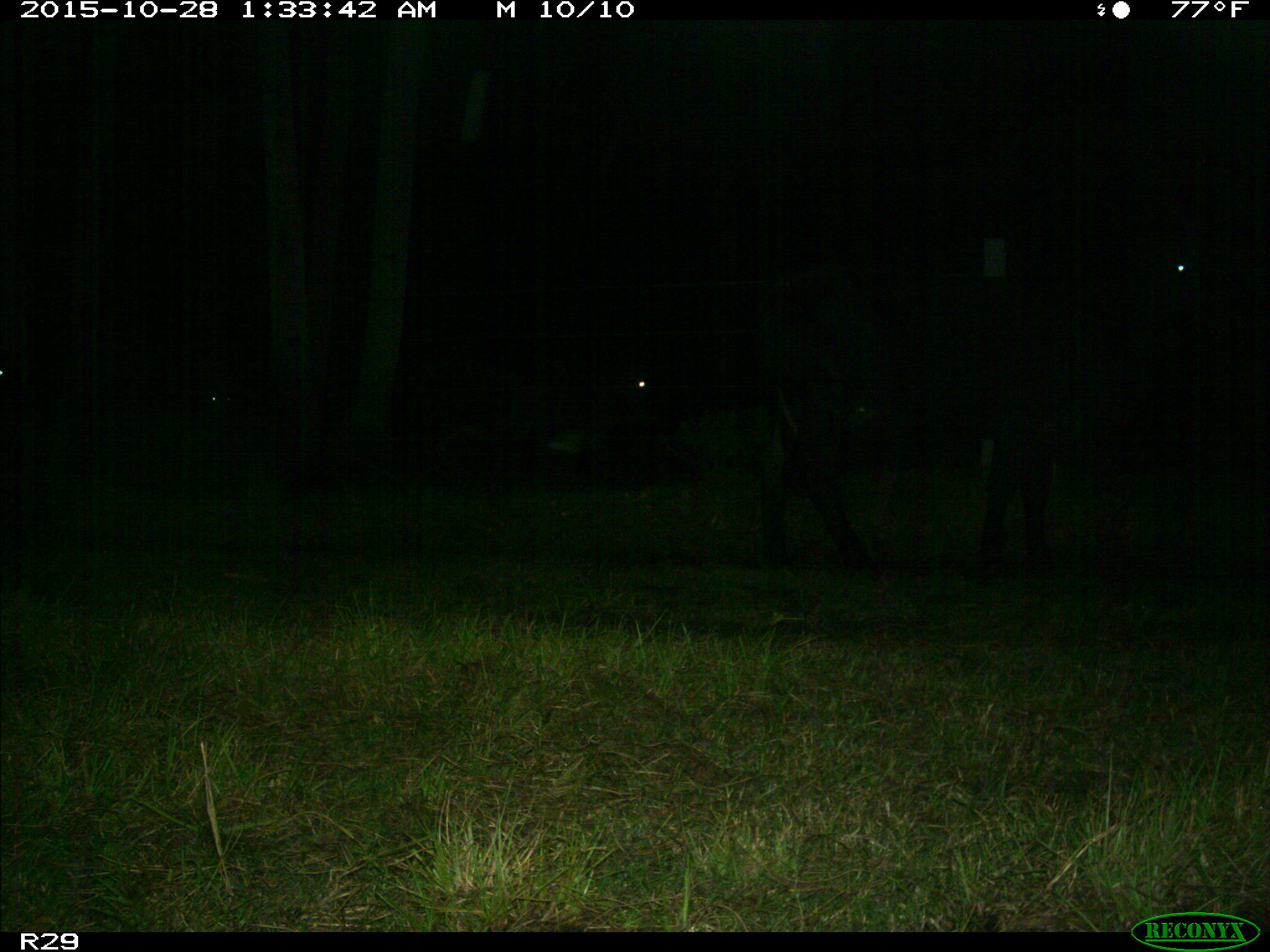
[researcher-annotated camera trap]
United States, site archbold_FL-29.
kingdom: Animalia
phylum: Chordata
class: Mammalia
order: Artiodactyla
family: Bovidae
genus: Bos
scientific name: Bos taurus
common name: domestic cow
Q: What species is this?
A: Bos taurus (domestic cow).